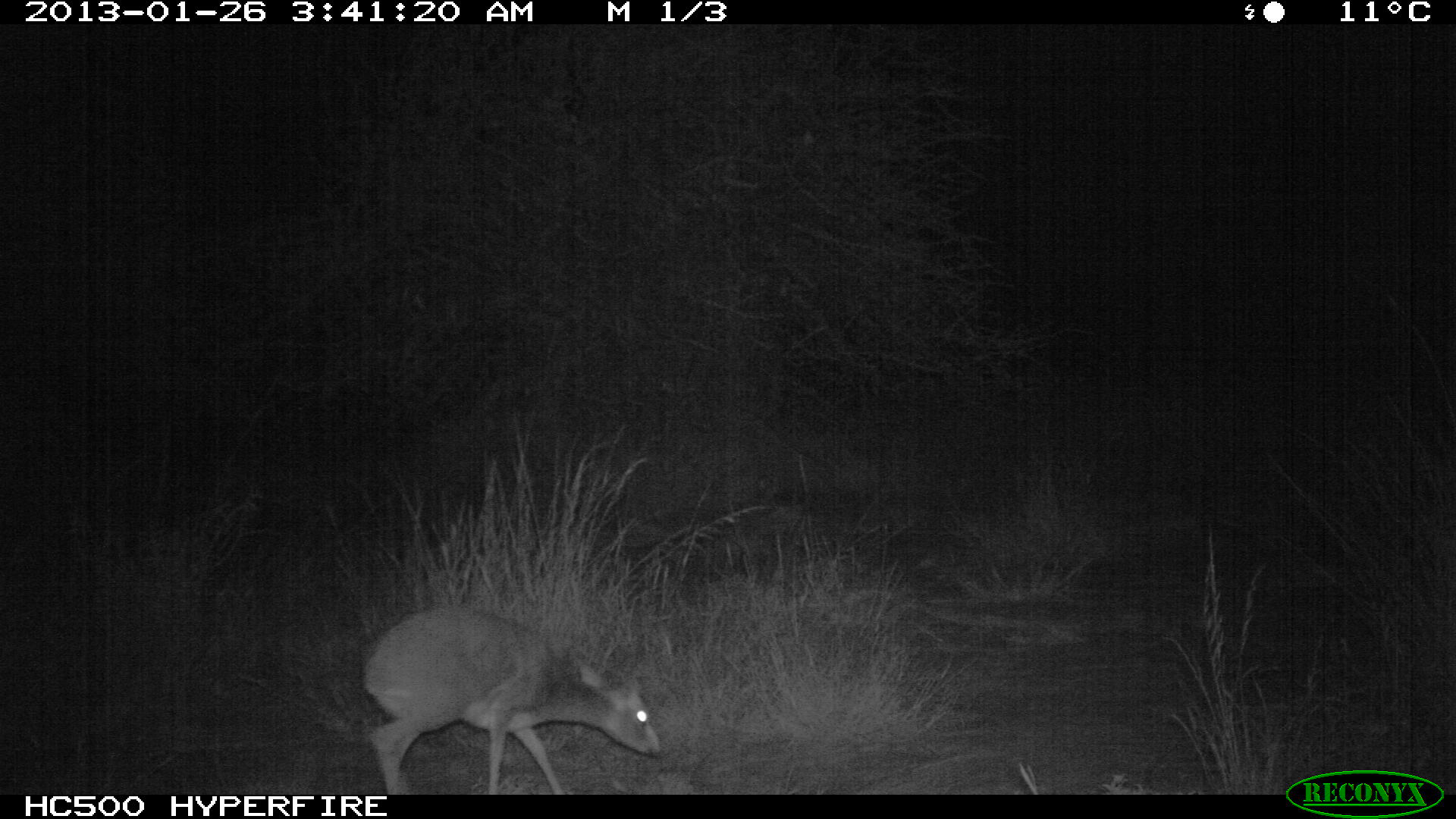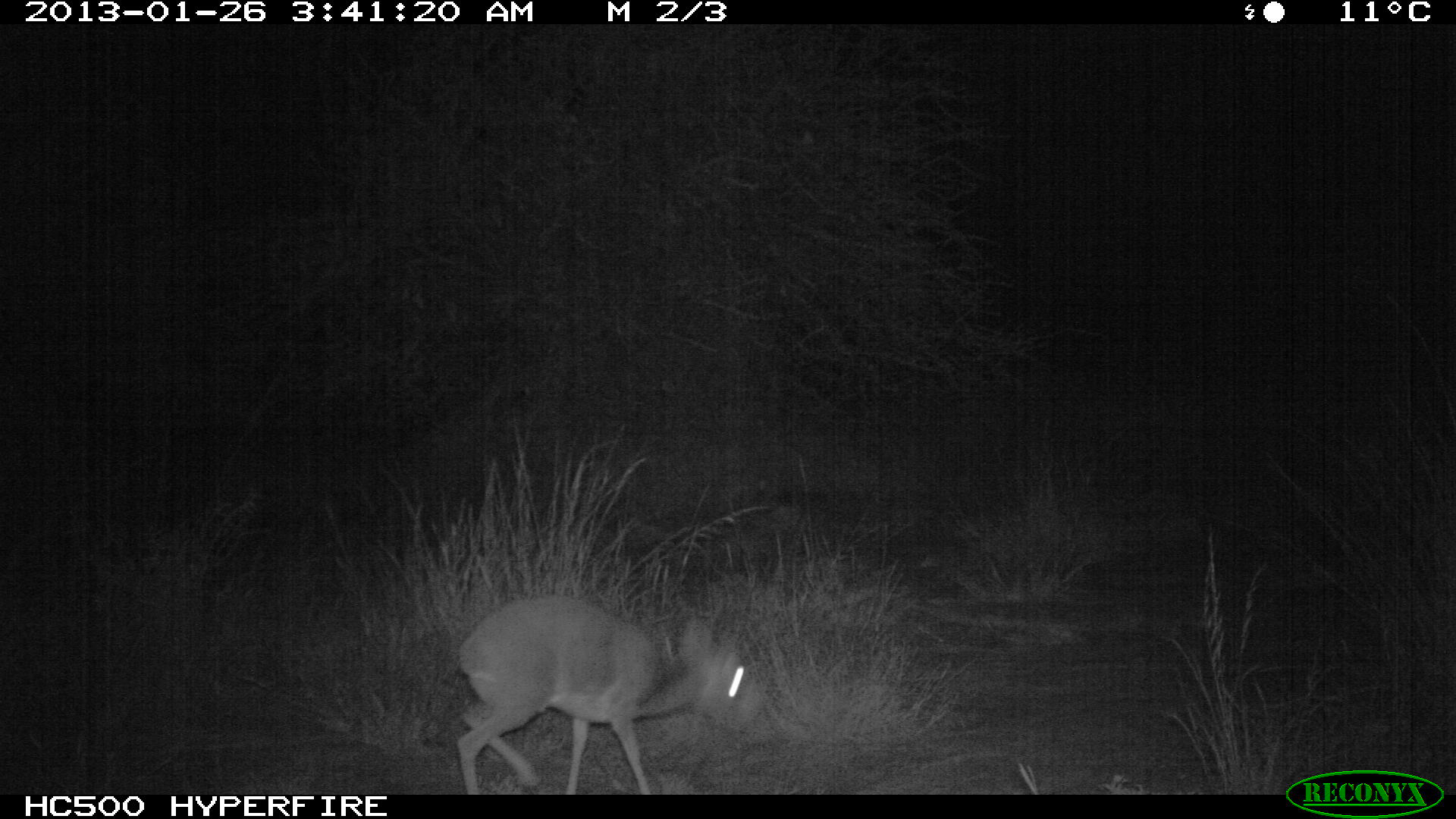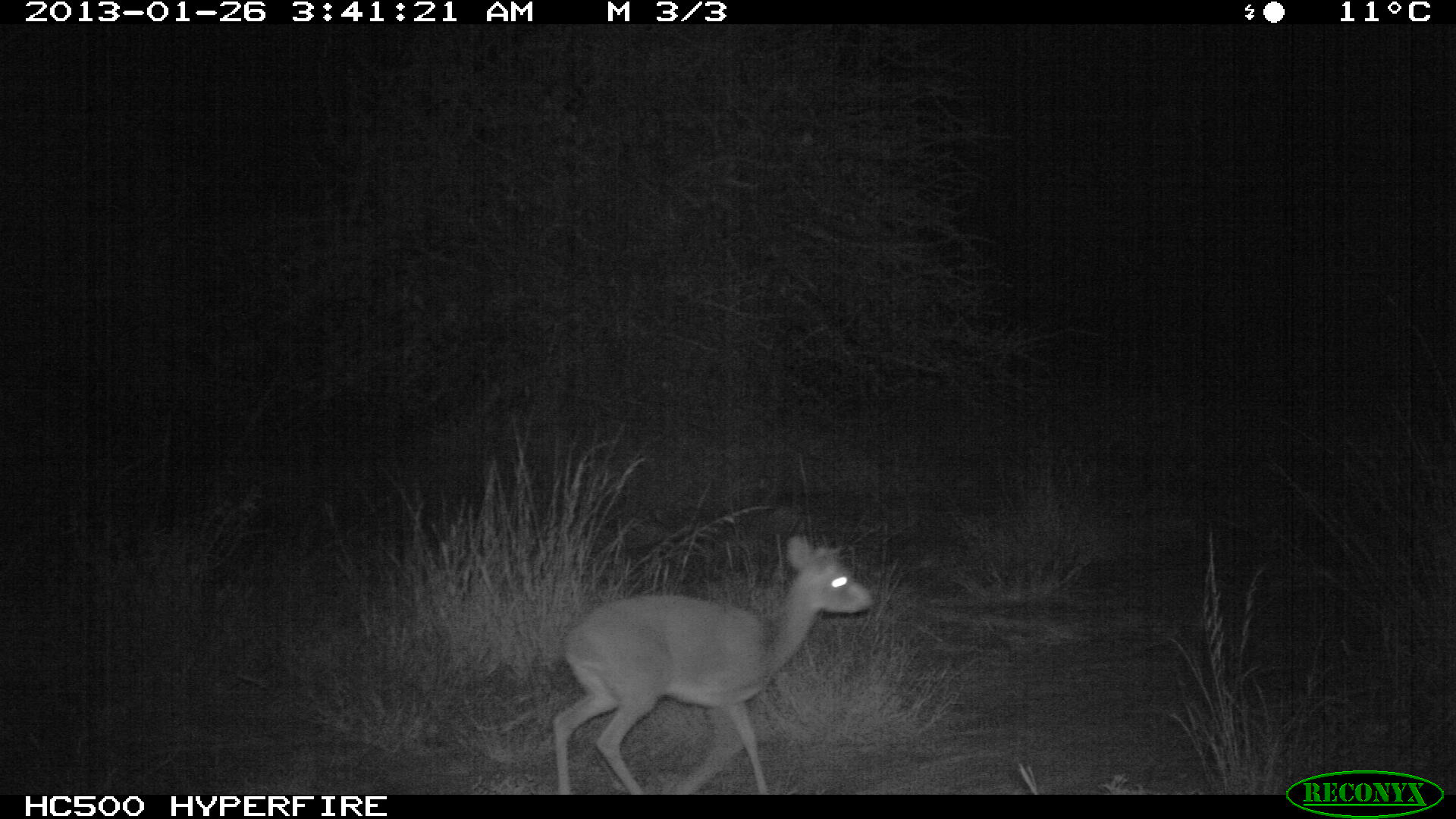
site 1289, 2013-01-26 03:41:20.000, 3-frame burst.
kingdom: Animalia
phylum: Chordata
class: Mammalia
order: Artiodactyla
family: Bovidae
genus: Madoqua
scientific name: Madoqua guentheri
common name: günther's dik-dik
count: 1